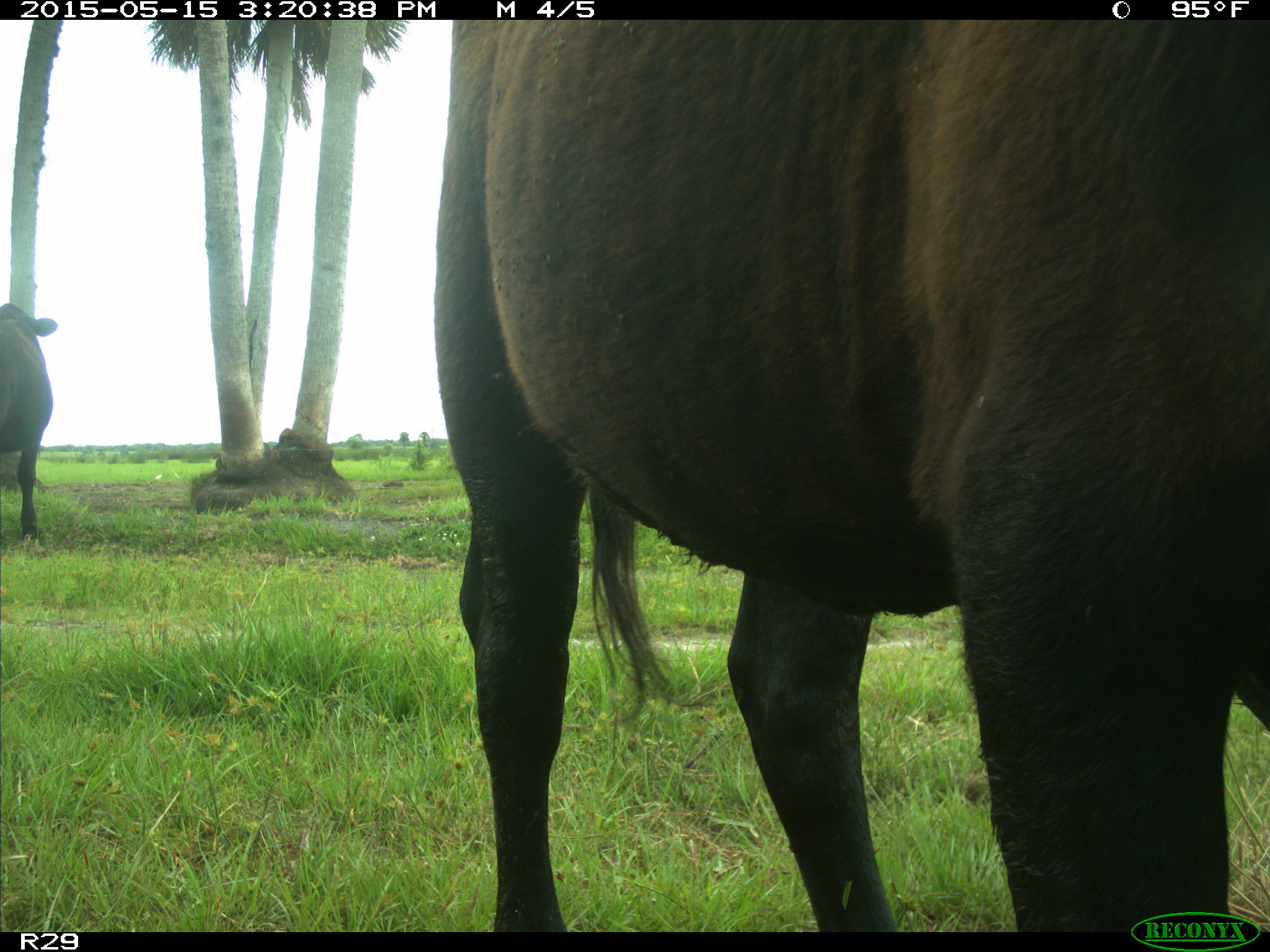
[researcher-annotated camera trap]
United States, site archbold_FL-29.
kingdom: Animalia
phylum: Chordata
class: Mammalia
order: Artiodactyla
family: Bovidae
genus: Bos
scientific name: Bos taurus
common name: domestic cow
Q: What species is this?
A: Bos taurus (domestic cow).